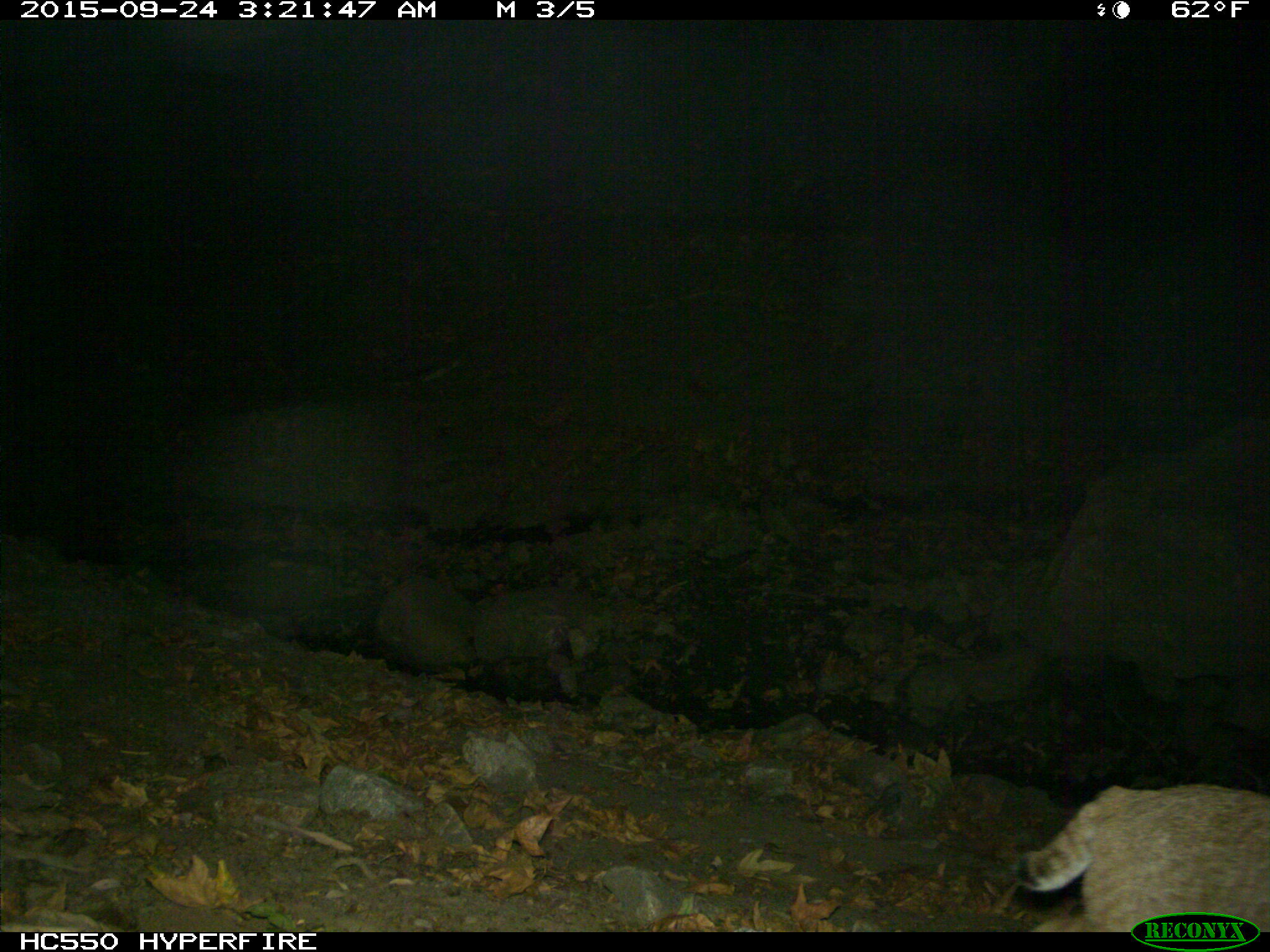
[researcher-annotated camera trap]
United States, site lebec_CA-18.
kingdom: Animalia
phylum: Chordata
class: Mammalia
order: Carnivora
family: Felidae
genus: Lynx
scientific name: Lynx rufus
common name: bobcat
Lynx rufus (bobcat).